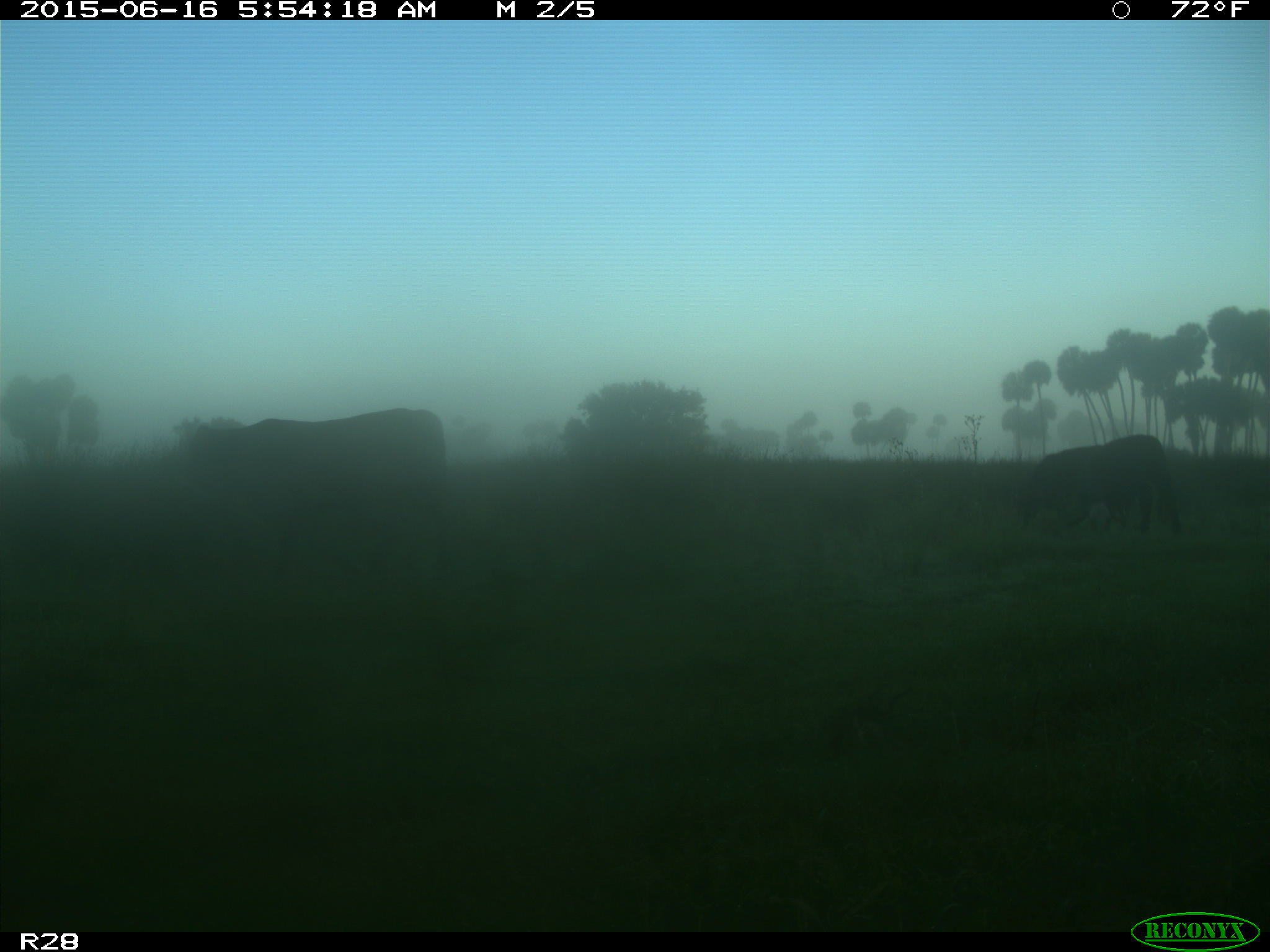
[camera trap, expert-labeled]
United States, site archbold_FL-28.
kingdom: Animalia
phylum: Chordata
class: Mammalia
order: Artiodactyla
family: Bovidae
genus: Bos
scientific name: Bos taurus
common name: domestic cow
Bos taurus (domestic cow).